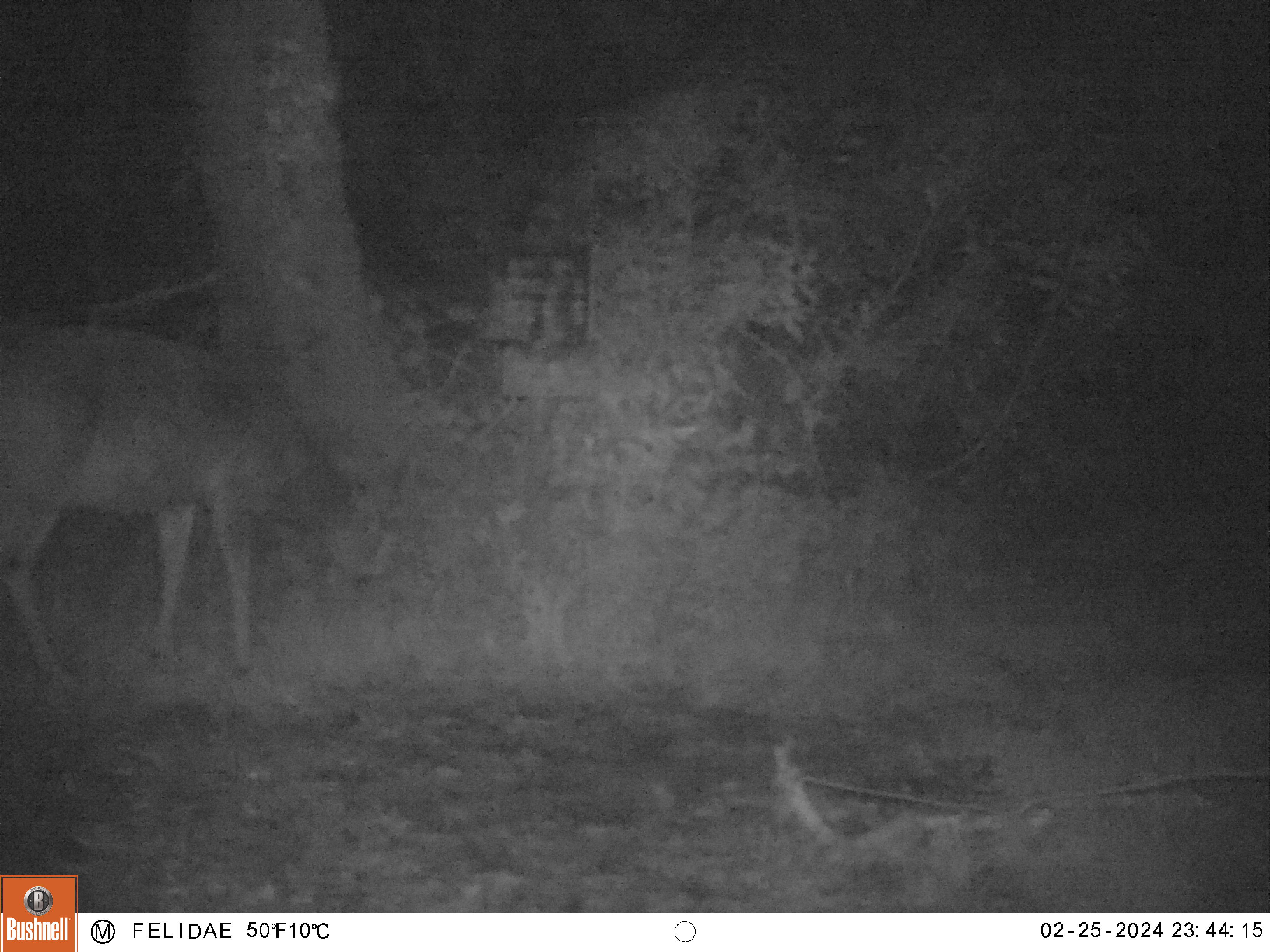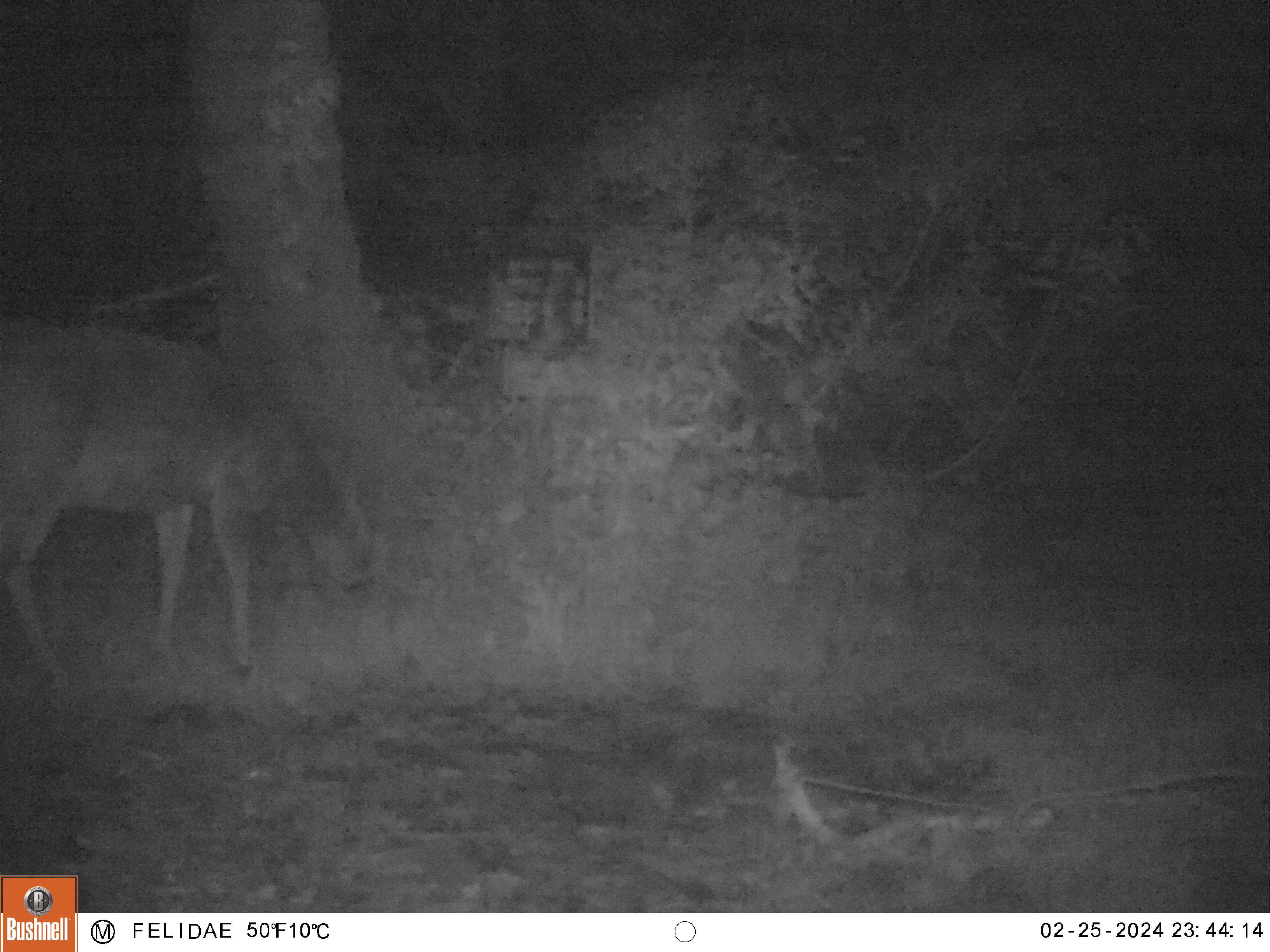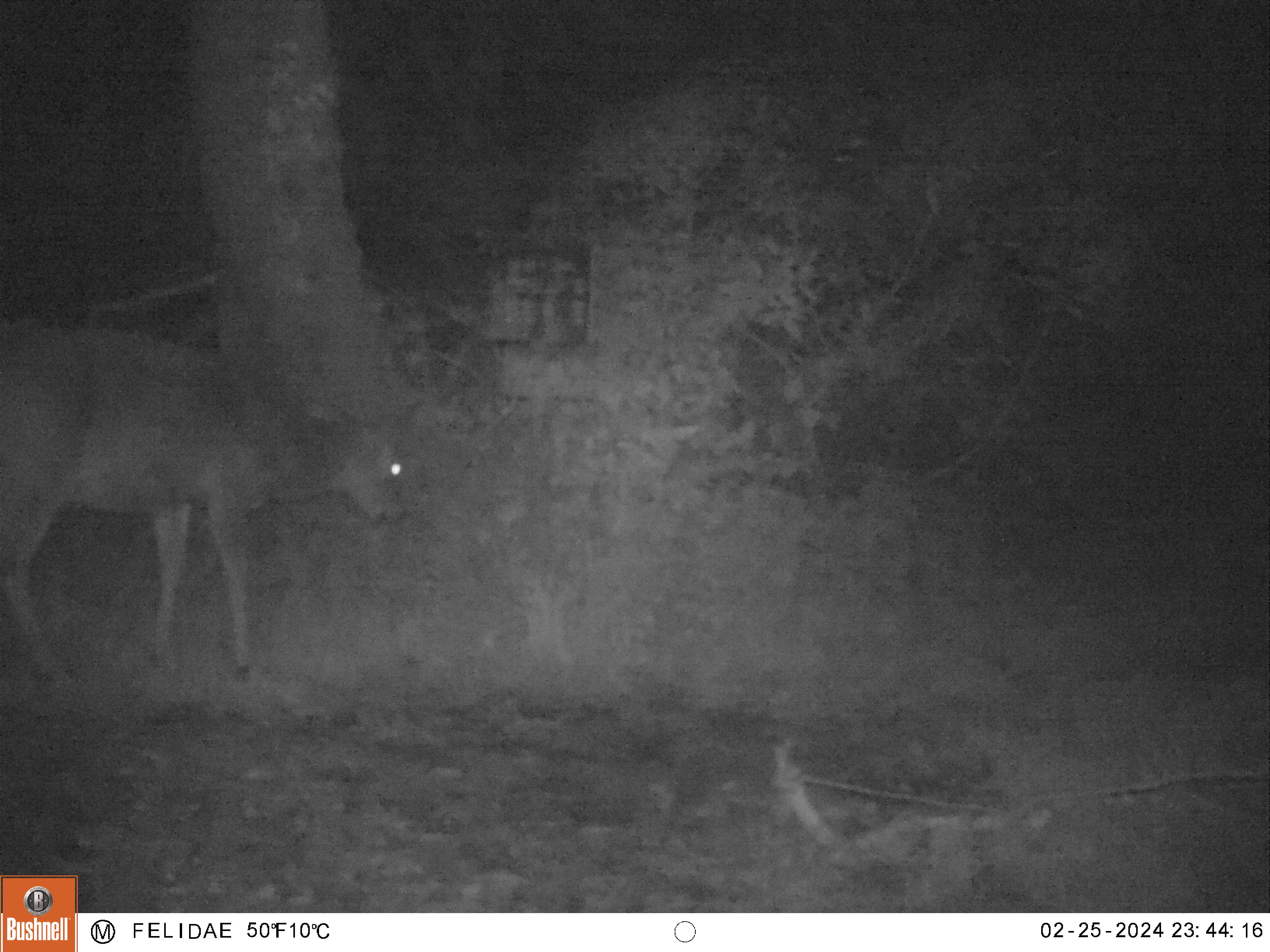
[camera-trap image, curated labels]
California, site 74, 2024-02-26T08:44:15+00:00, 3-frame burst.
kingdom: Animalia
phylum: Chordata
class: Mammalia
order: Artiodactyla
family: Cervidae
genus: Odocoileus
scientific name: Odocoileus hemionus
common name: mule deer